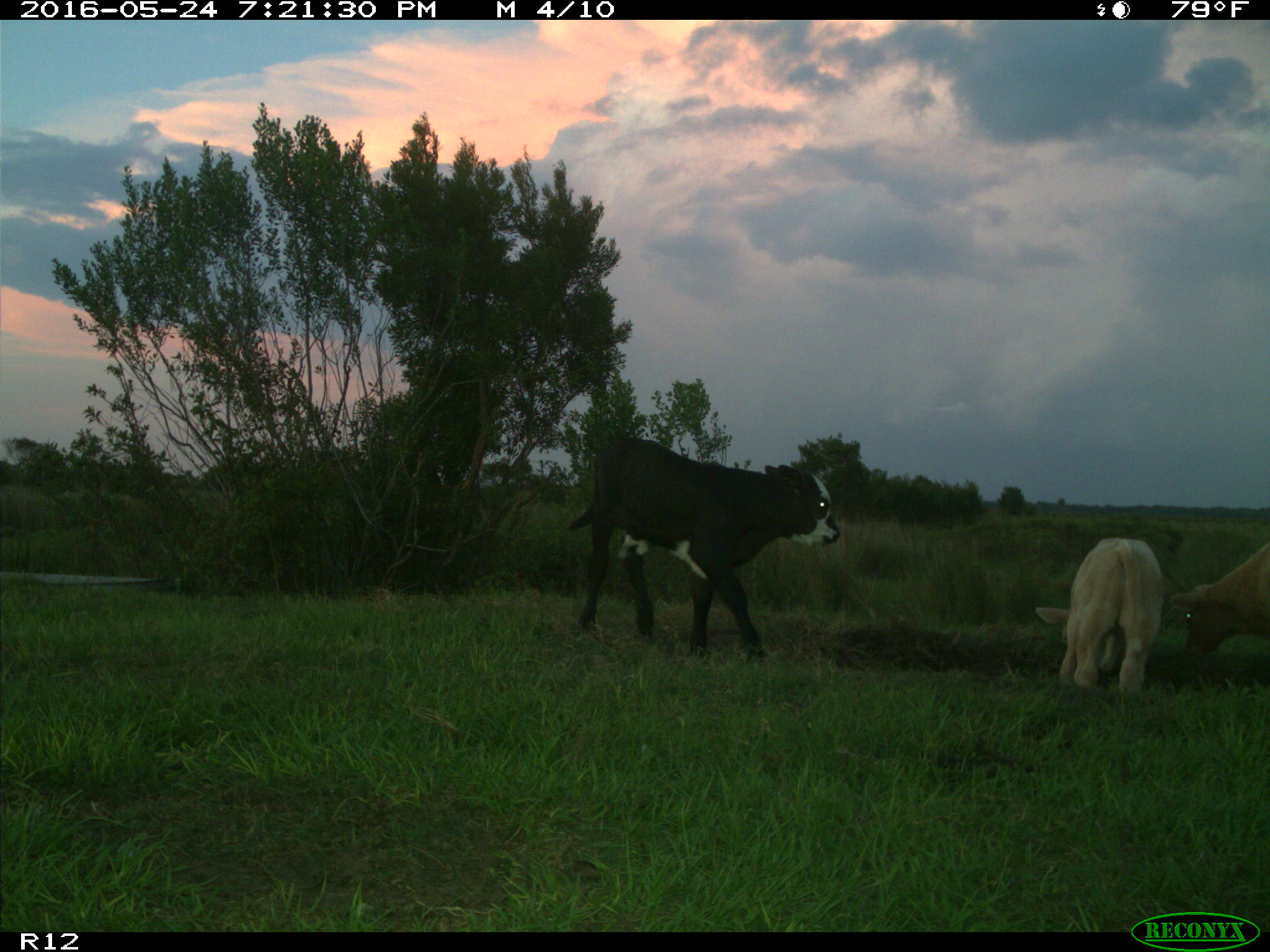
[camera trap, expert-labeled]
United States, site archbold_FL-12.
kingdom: Animalia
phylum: Chordata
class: Mammalia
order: Artiodactyla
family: Bovidae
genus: Bos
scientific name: Bos taurus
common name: domestic cow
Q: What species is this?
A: Bos taurus (domestic cow).